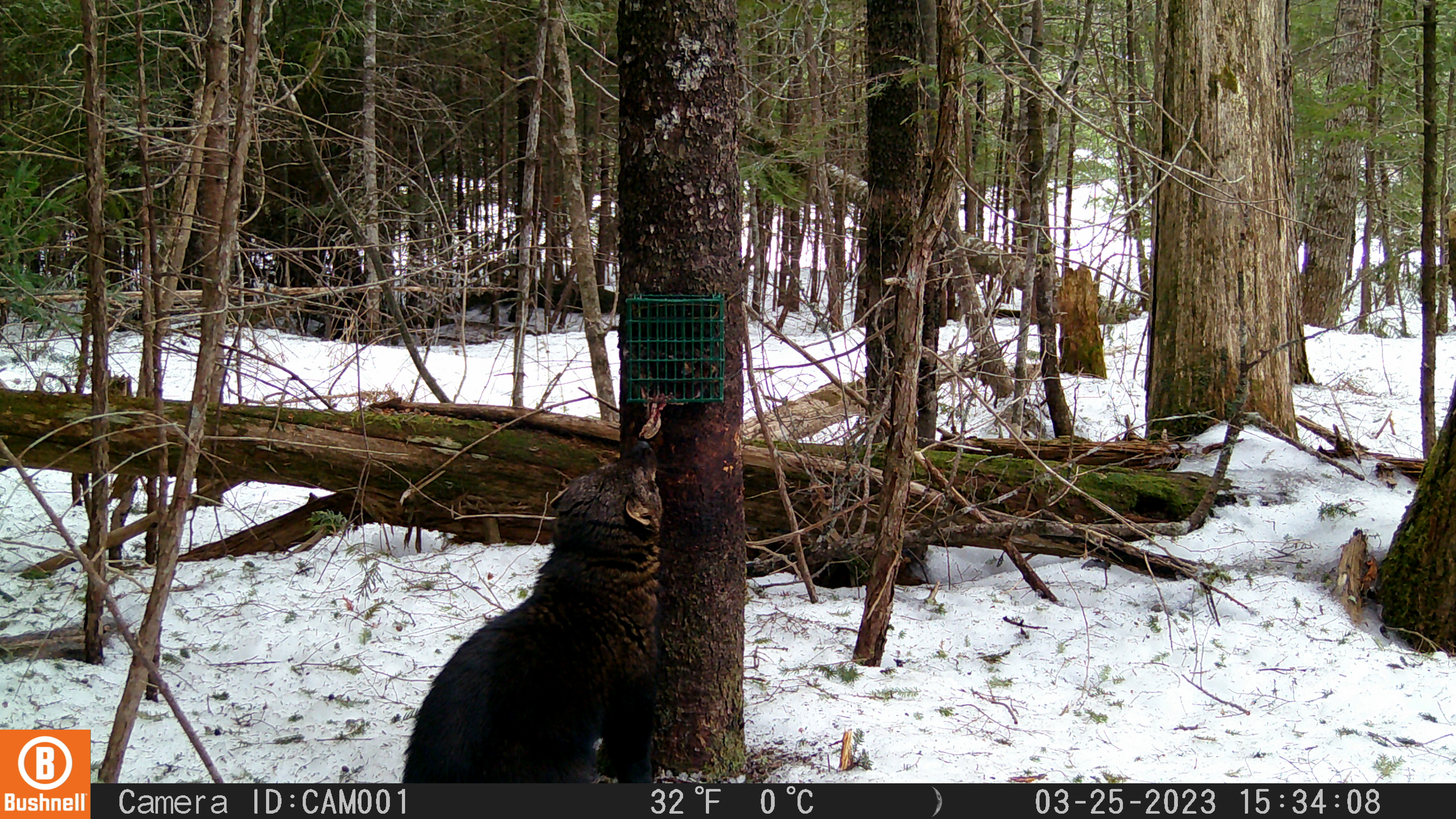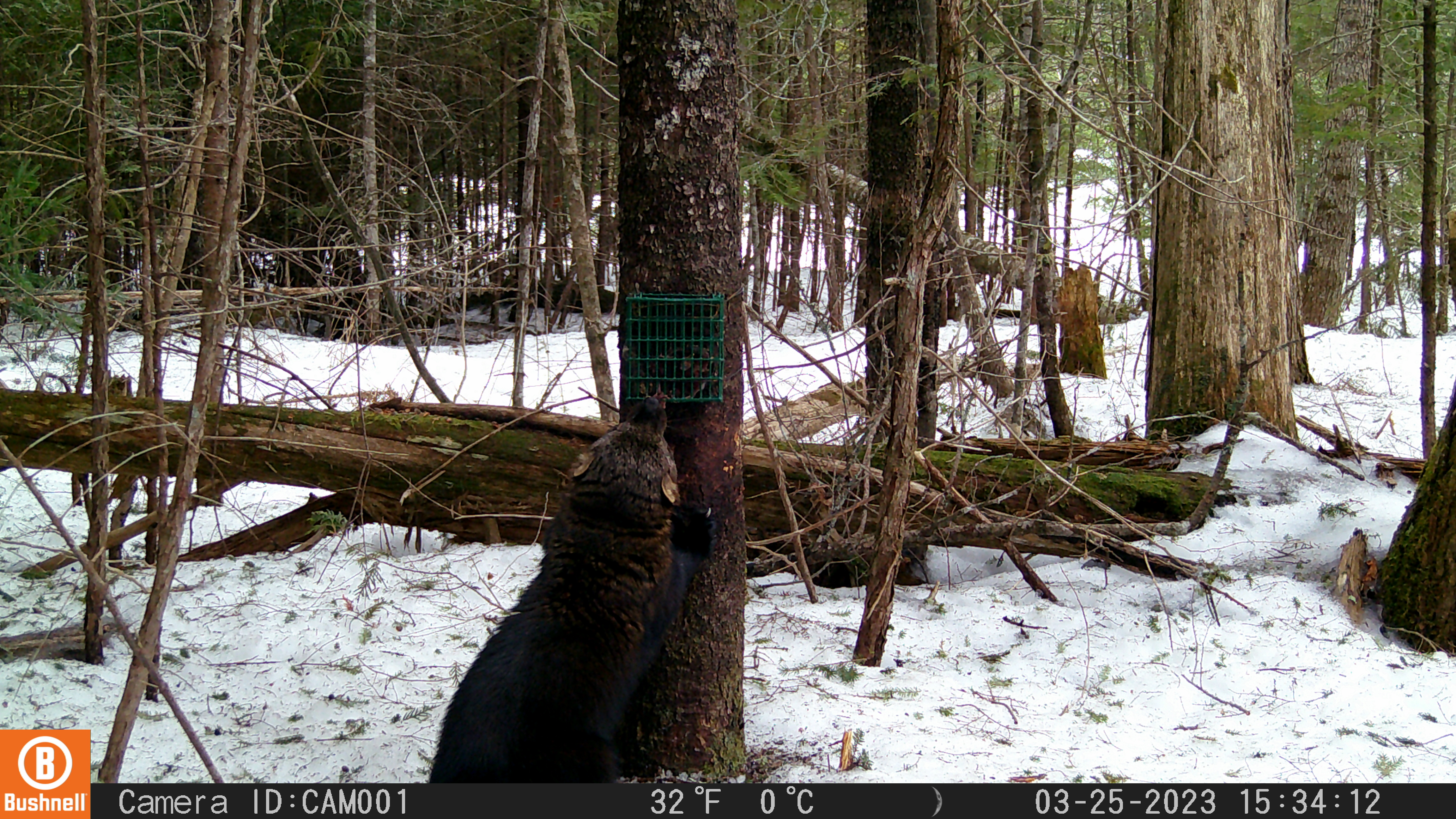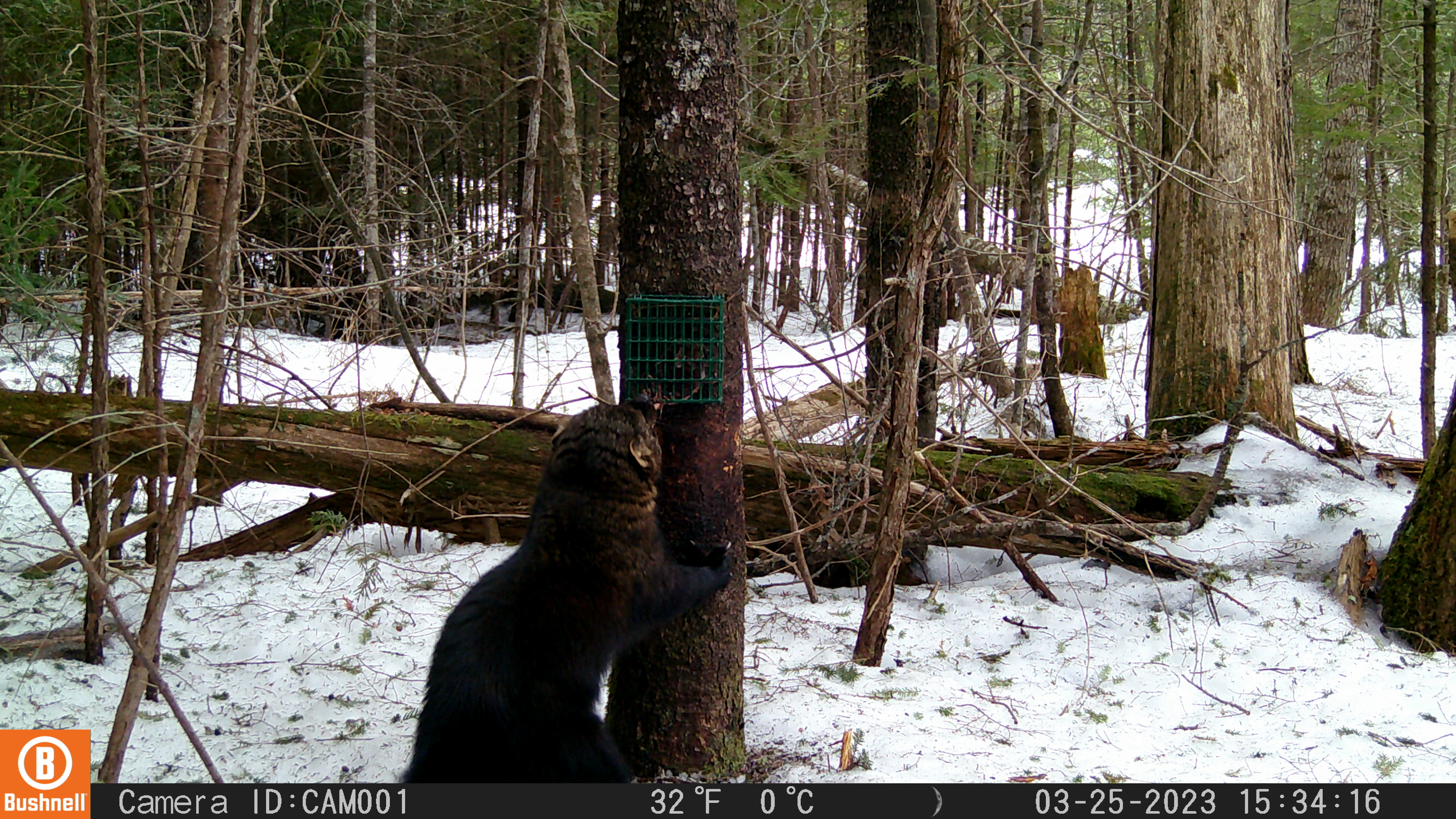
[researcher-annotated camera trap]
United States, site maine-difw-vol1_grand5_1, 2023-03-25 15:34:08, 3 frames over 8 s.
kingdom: Animalia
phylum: Chordata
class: Mammalia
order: Carnivora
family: Mustelidae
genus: Pekania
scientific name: Pekania pennanti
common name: fisher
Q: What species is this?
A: Fisher (Pekania pennanti).